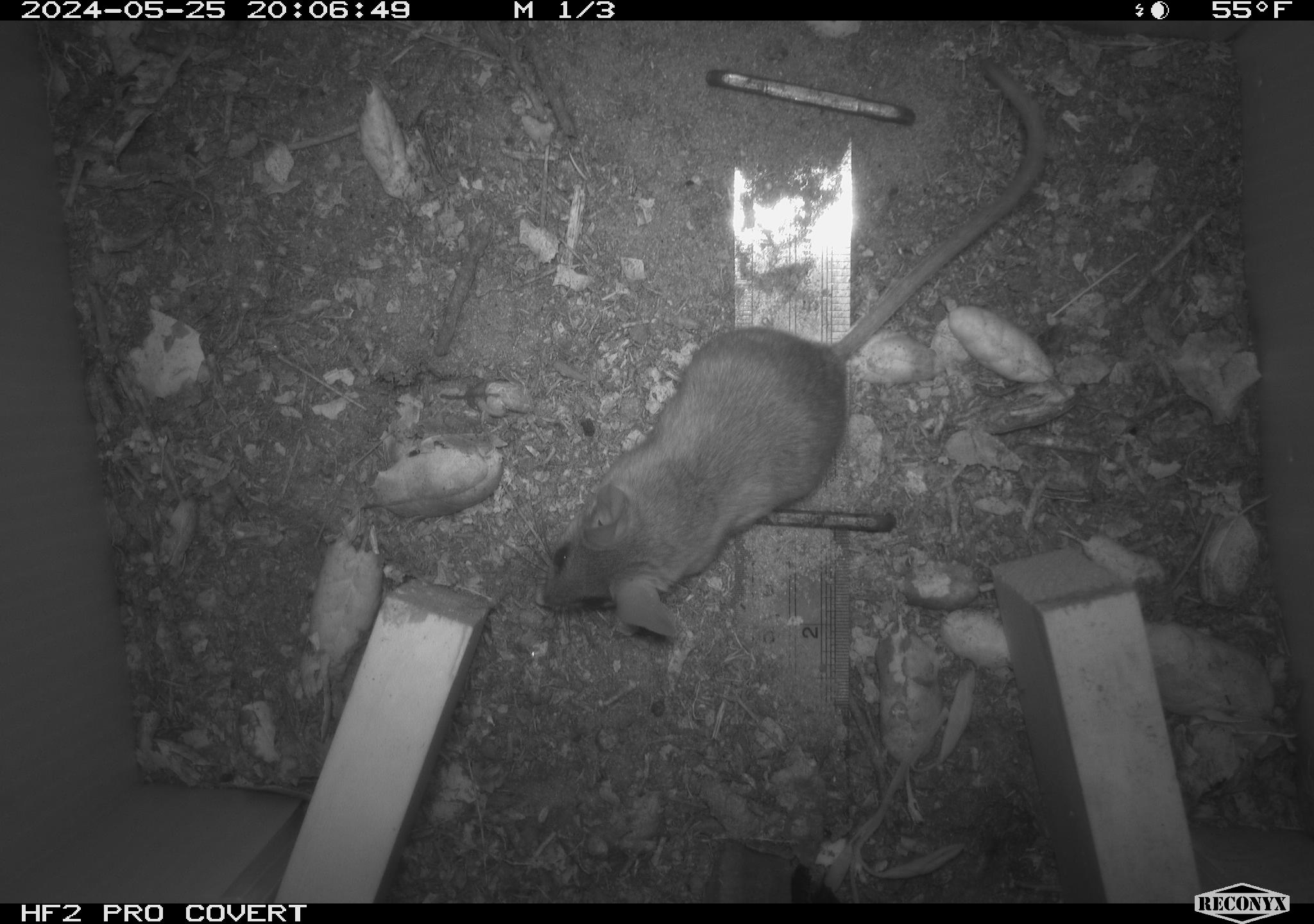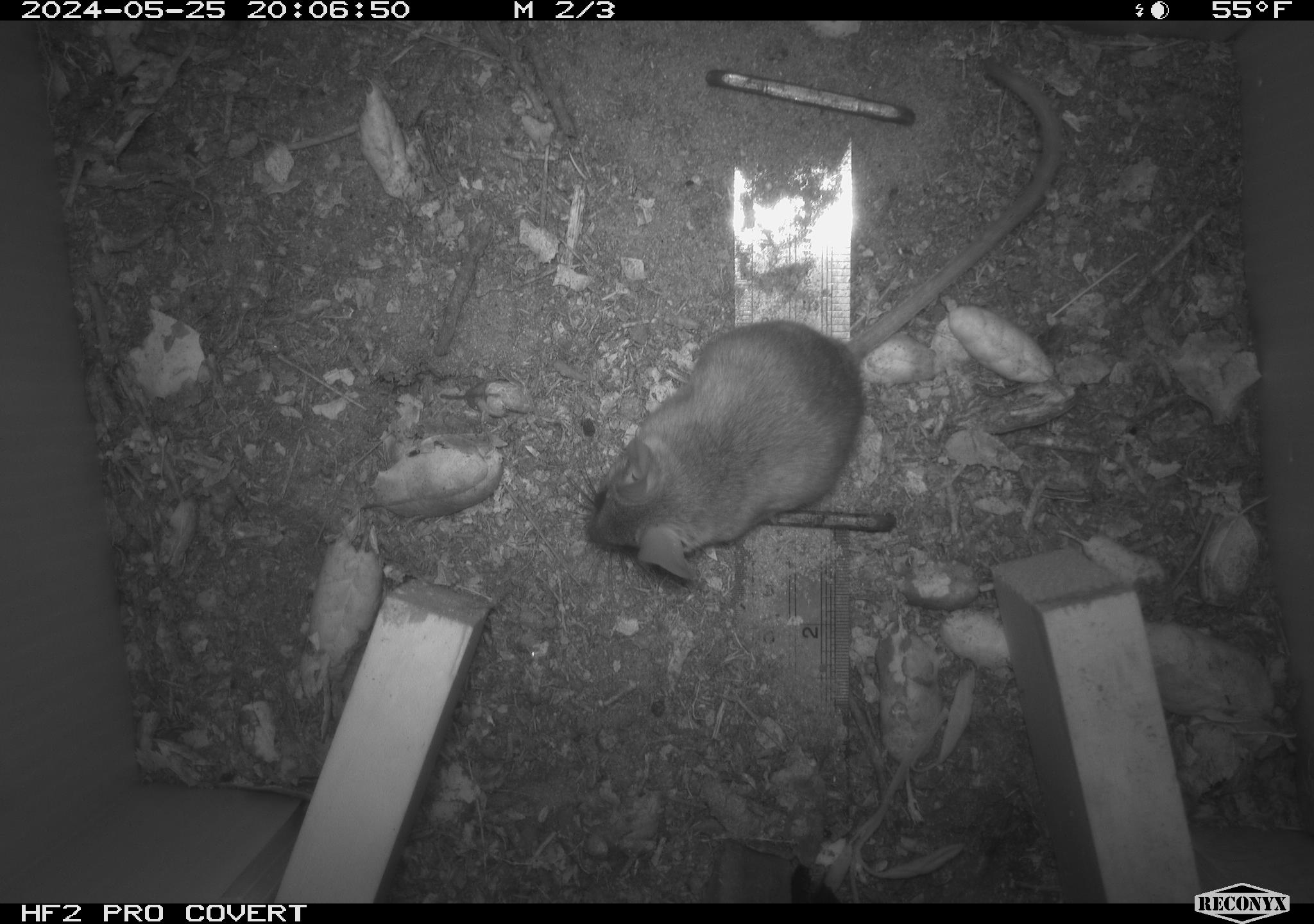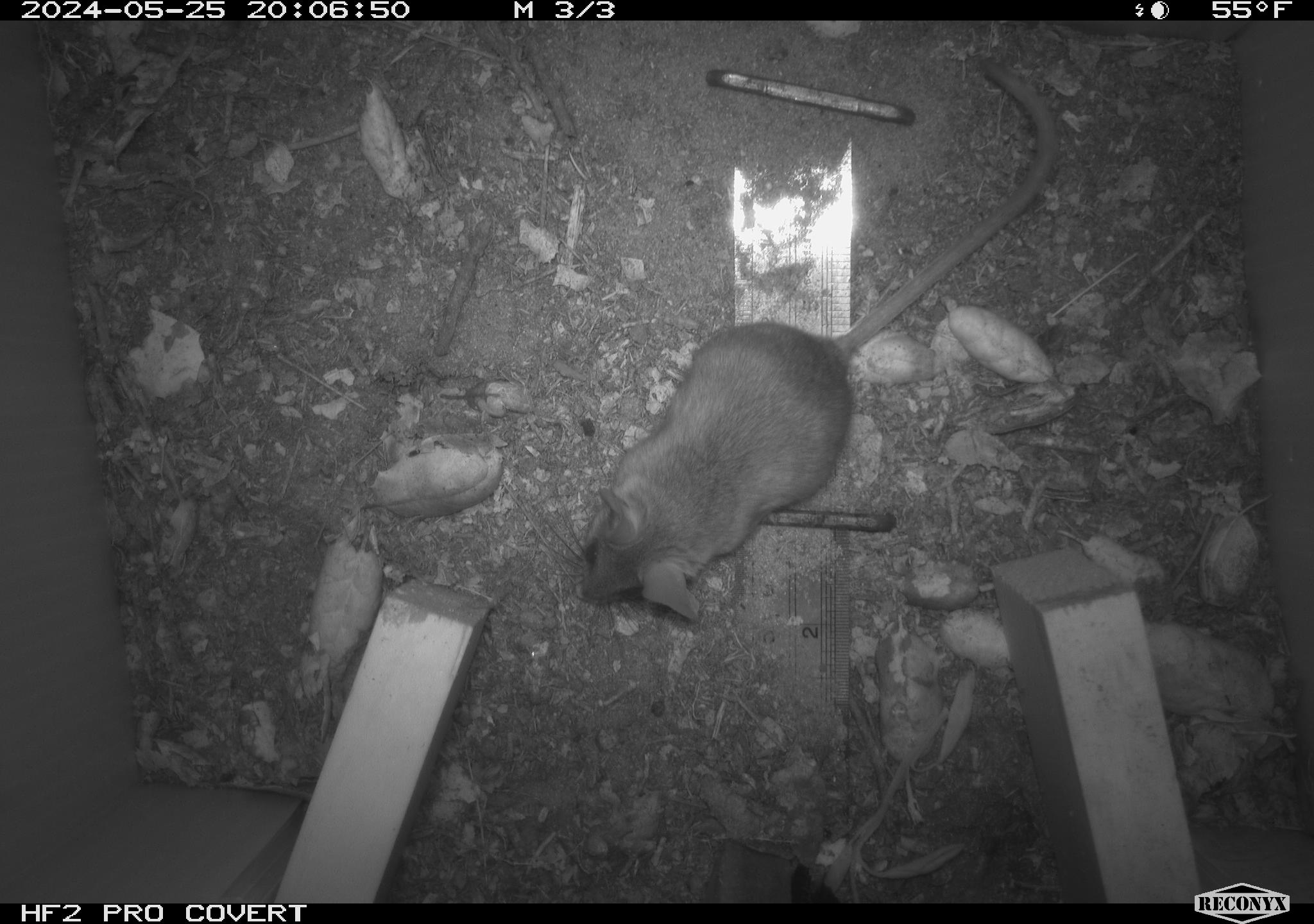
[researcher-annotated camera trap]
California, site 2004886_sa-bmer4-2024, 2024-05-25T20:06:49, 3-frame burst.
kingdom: Animalia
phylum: Chordata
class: Mammalia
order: Rodentia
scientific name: Rodentia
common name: mouse species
Mouse species (Rodentia).